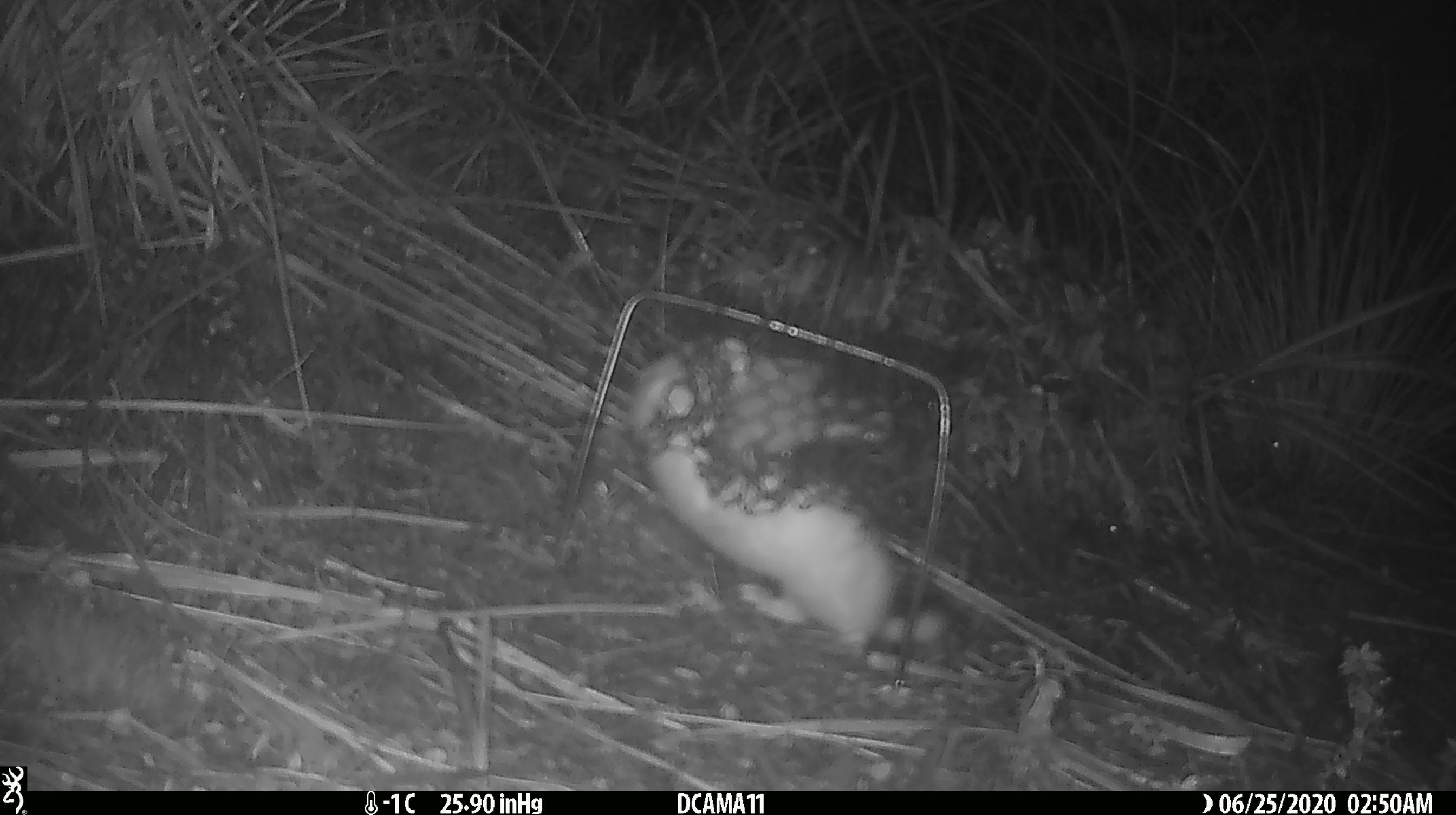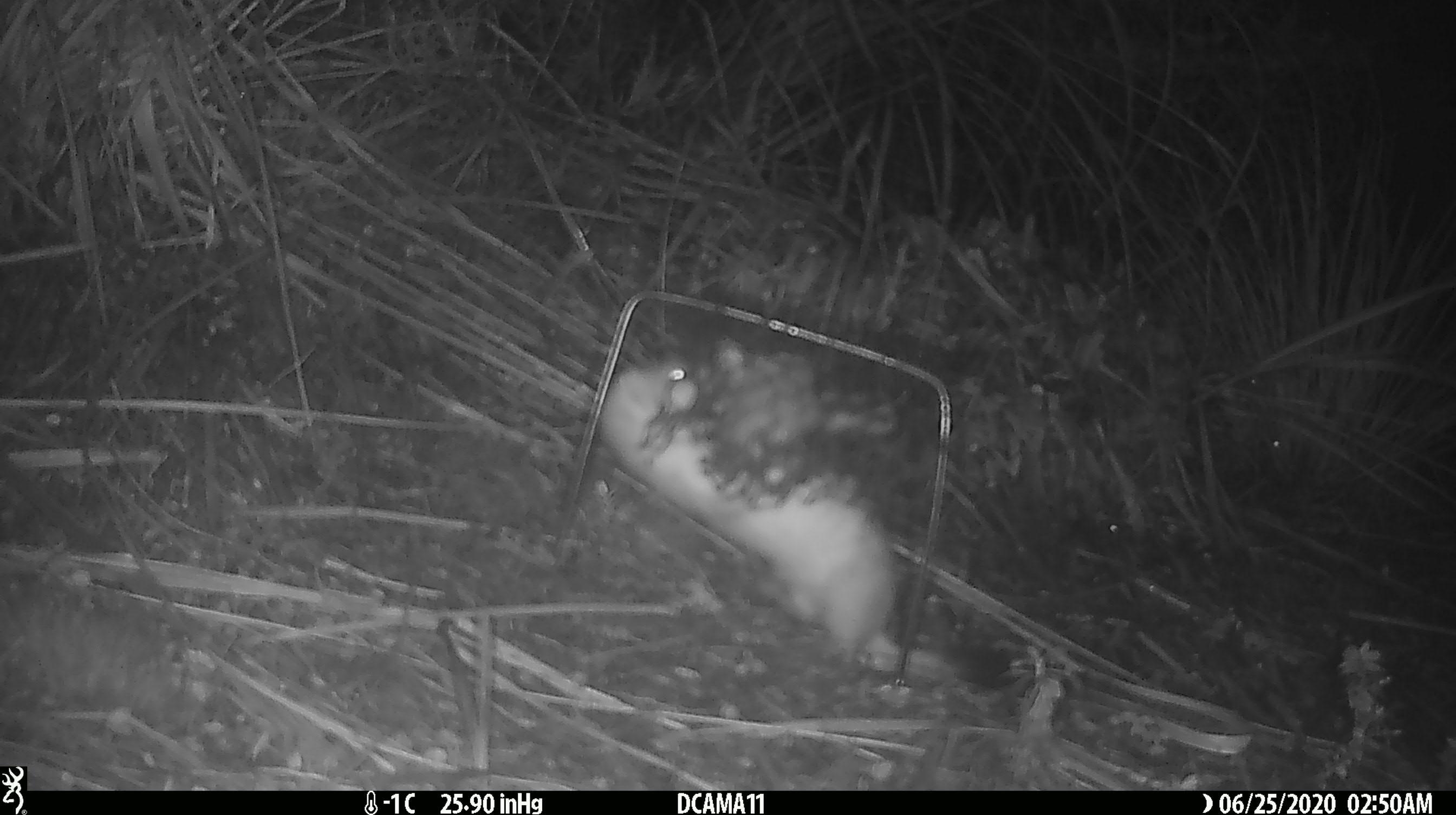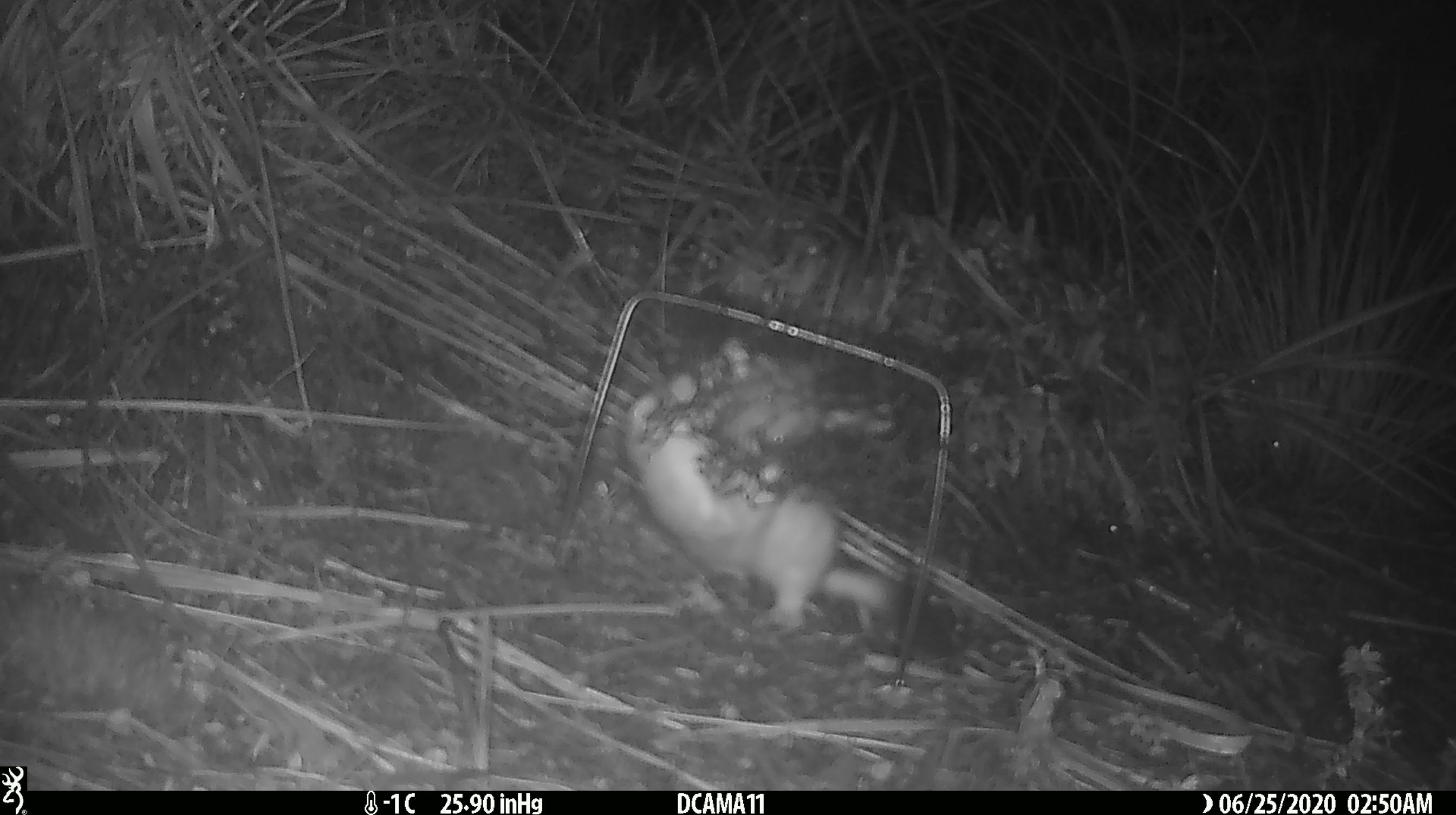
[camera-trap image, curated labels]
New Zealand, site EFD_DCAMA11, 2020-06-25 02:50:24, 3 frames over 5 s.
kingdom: Animalia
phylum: Chordata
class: Mammalia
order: Carnivora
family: Mustelidae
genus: Mustela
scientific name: Mustela erminea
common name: stoat